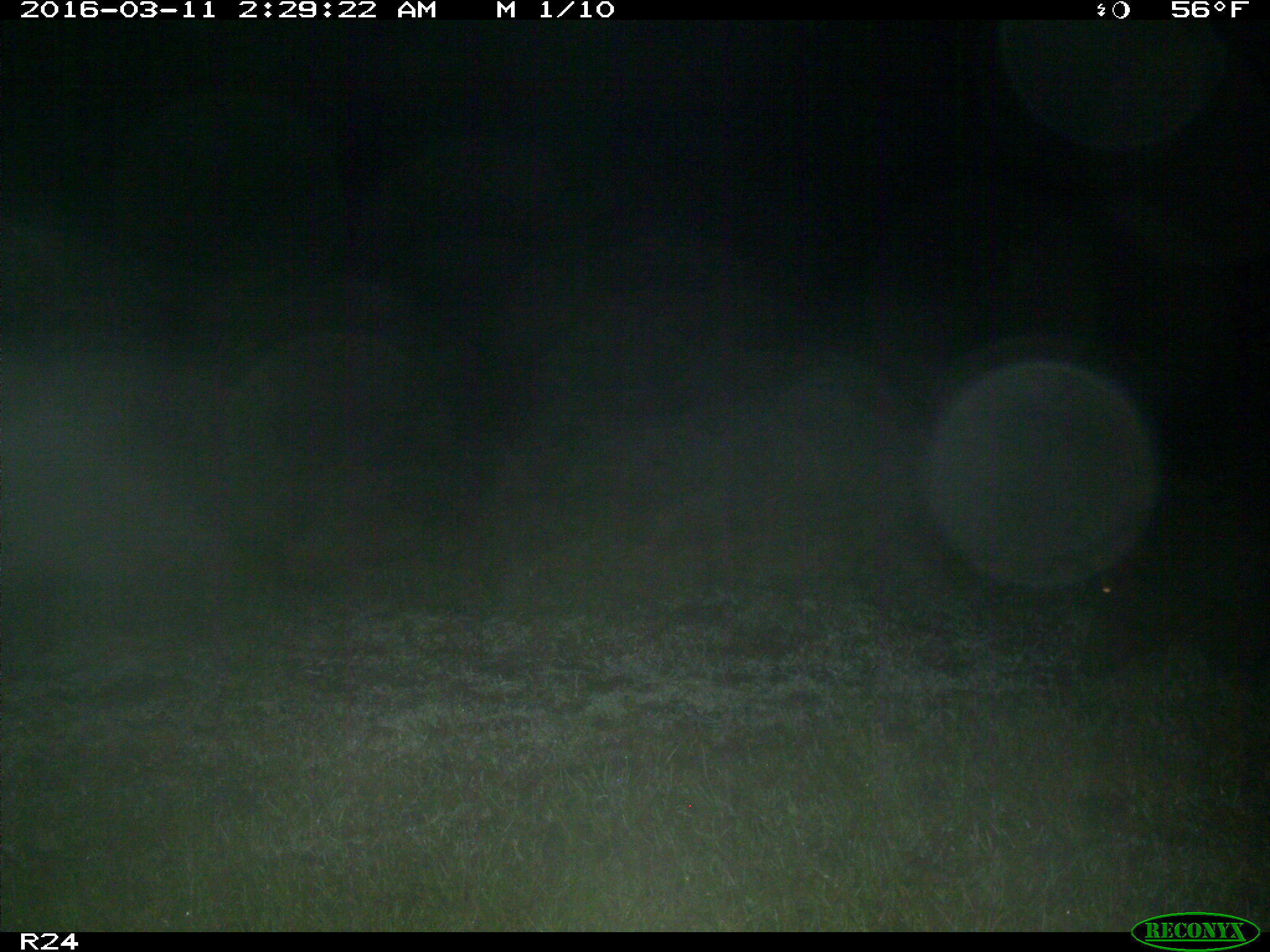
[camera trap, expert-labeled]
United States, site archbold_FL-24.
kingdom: Animalia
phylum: Chordata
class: Mammalia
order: Artiodactyla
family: Suidae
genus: Sus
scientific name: Sus scrofa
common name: wild boar